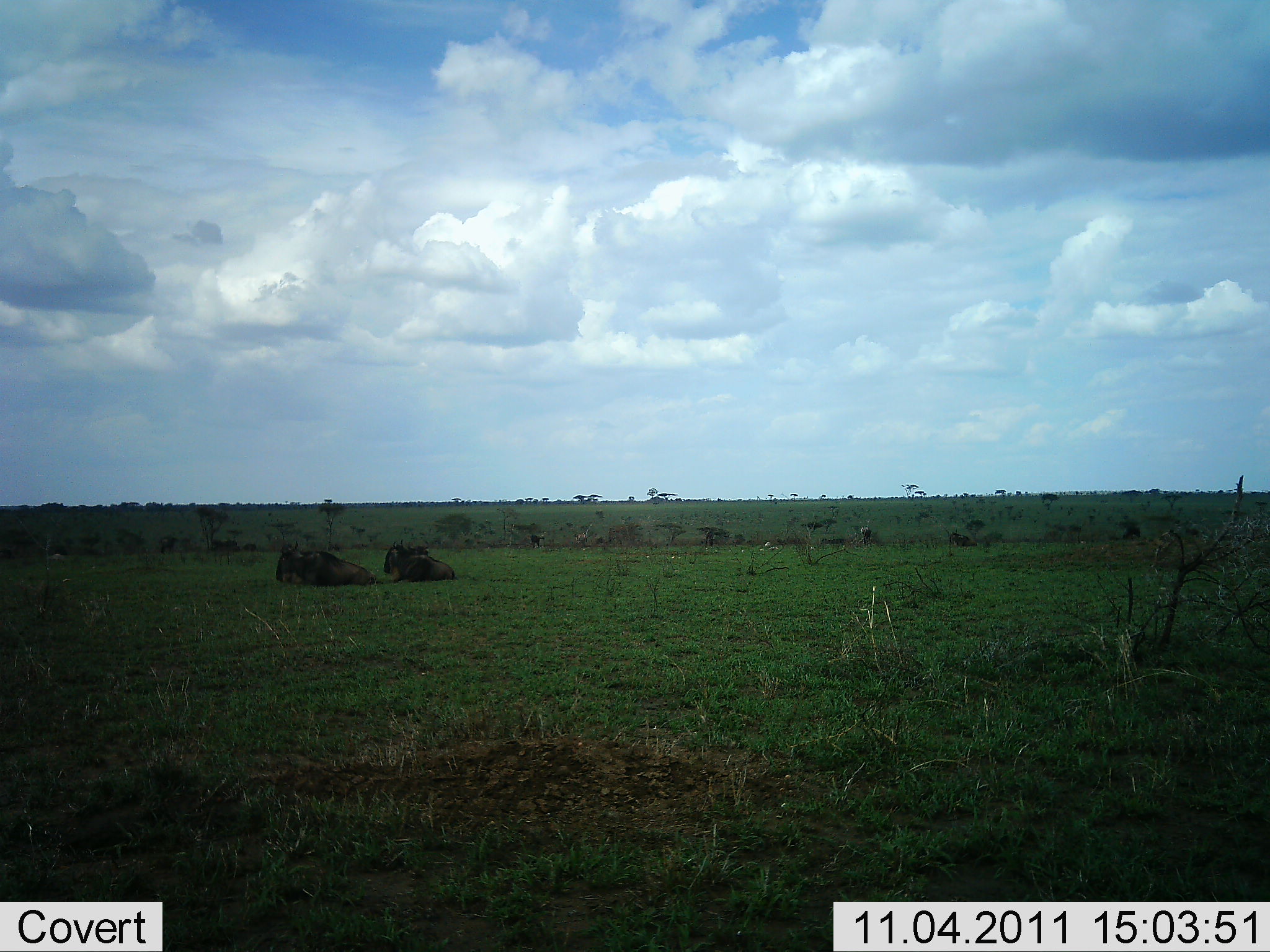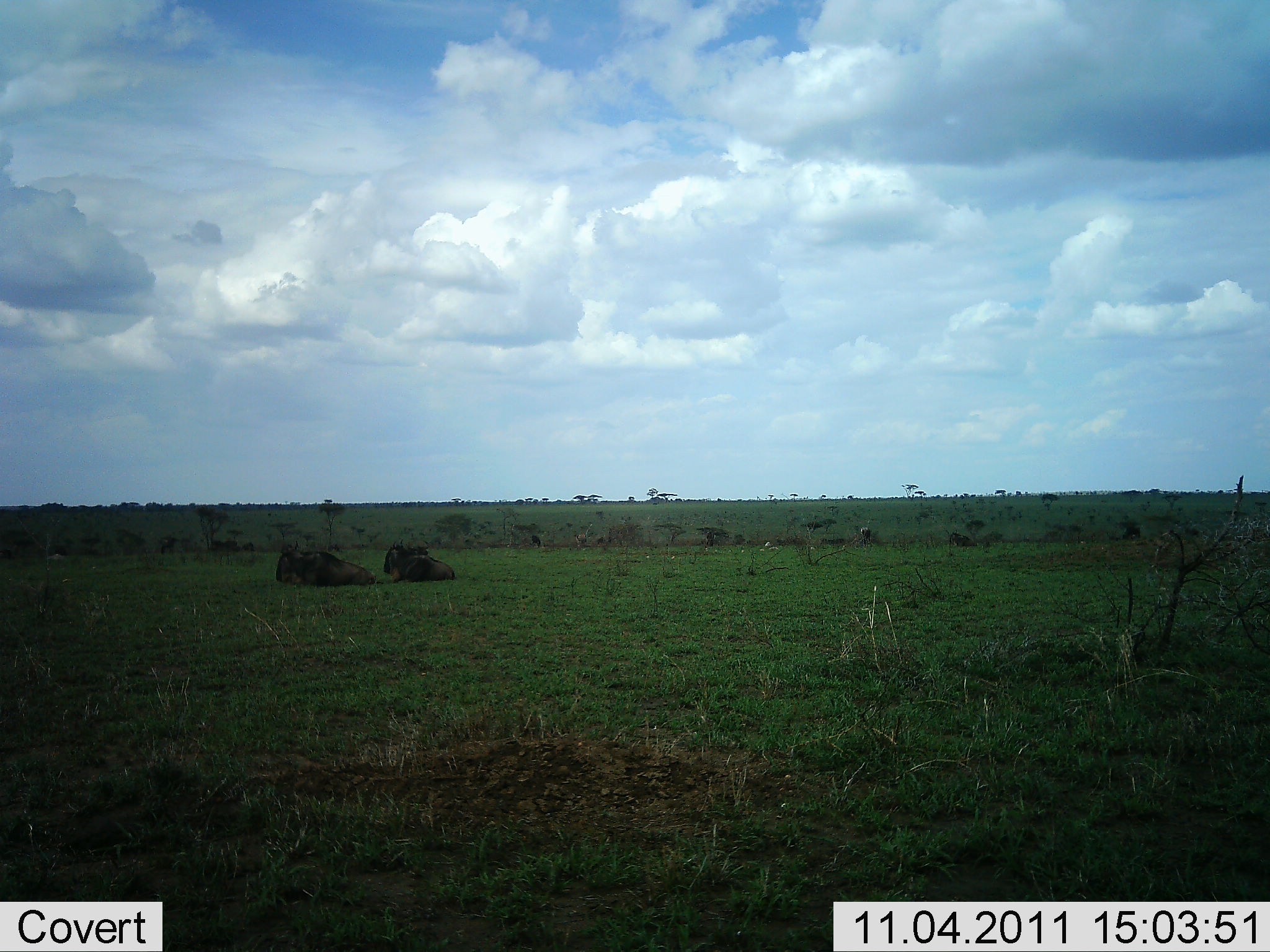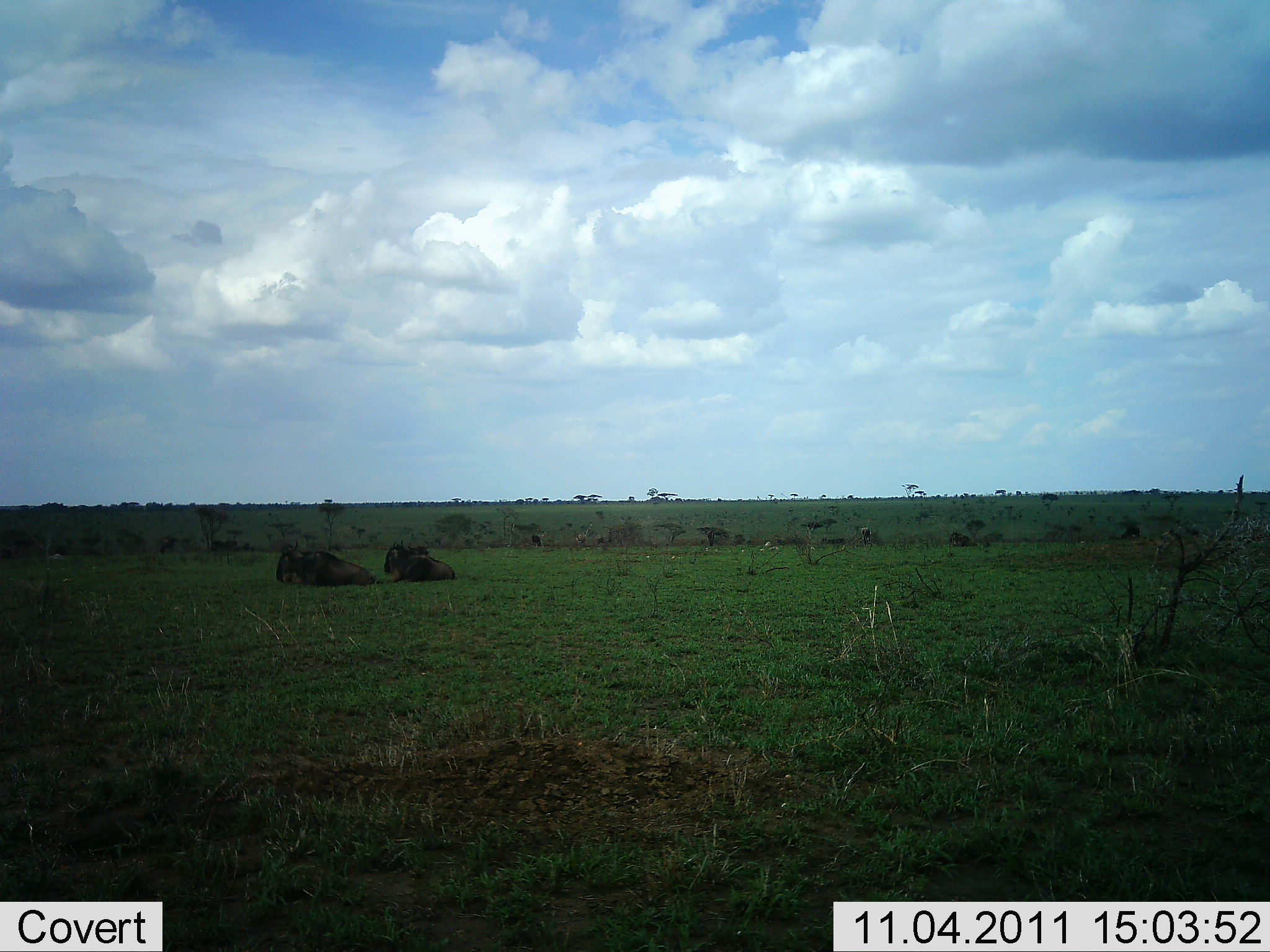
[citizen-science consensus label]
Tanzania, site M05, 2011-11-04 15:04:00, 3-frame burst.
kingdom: Animalia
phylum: Chordata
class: Mammalia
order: Artiodactyla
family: Bovidae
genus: Connochaetes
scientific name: Connochaetes taurinus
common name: blue wildebeest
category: wildebeest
Wildebeest (blue wildebeest) (Connochaetes taurinus), count 2. Behavior (volunteer vote fractions): standing 0%, resting 92%, moving 8%, interacting 0%. Young present (vote fraction): 0%. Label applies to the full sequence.